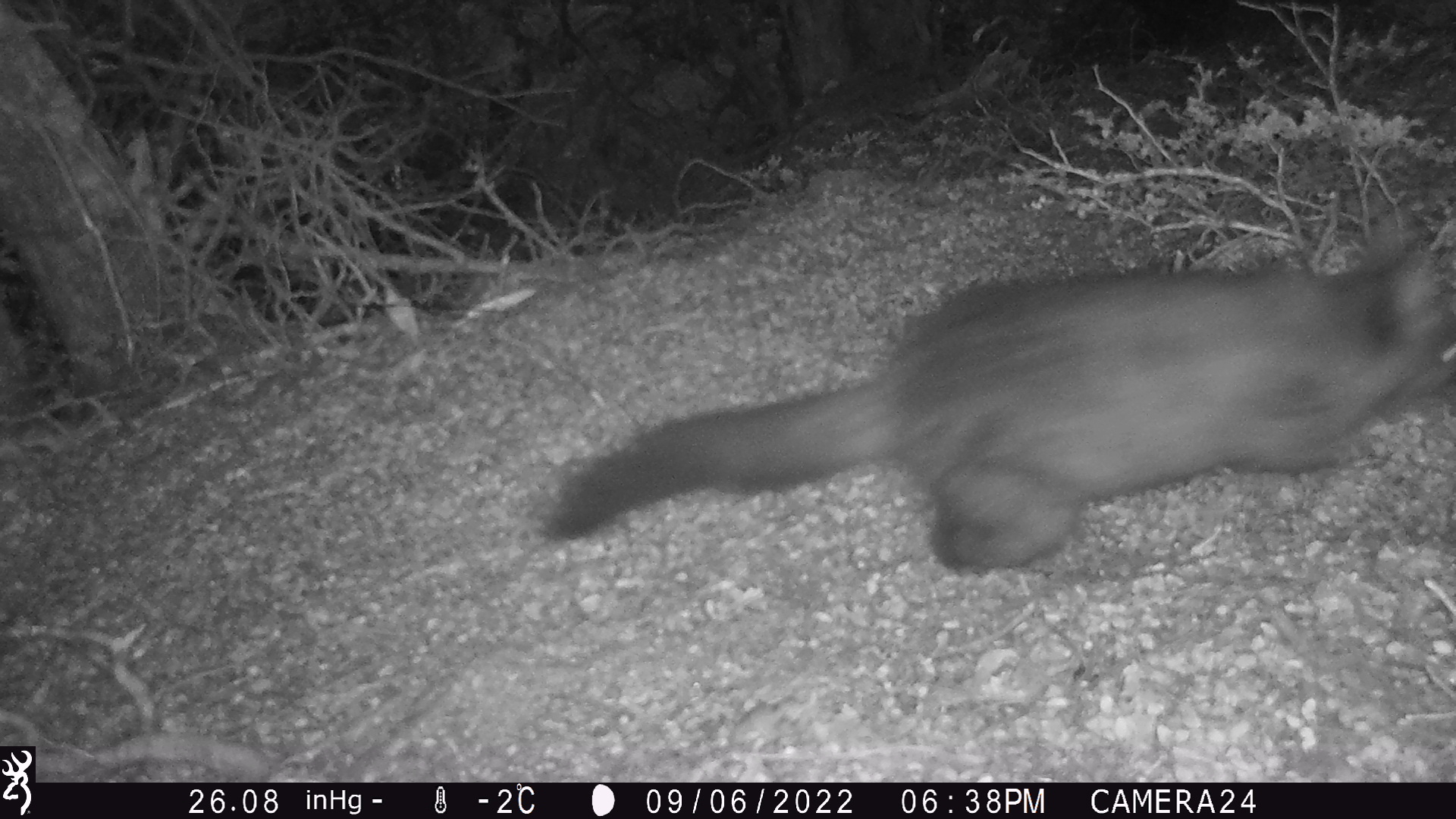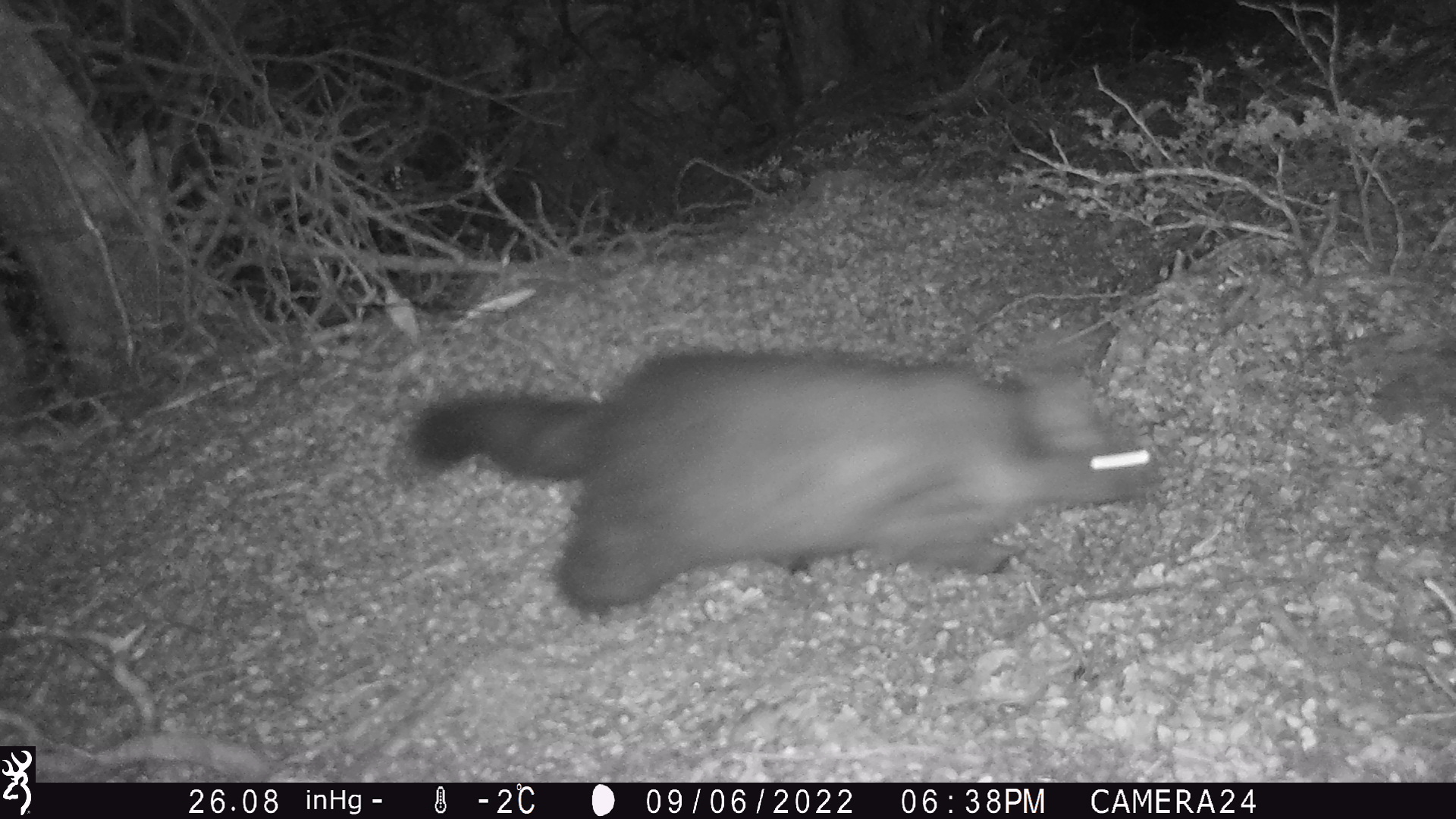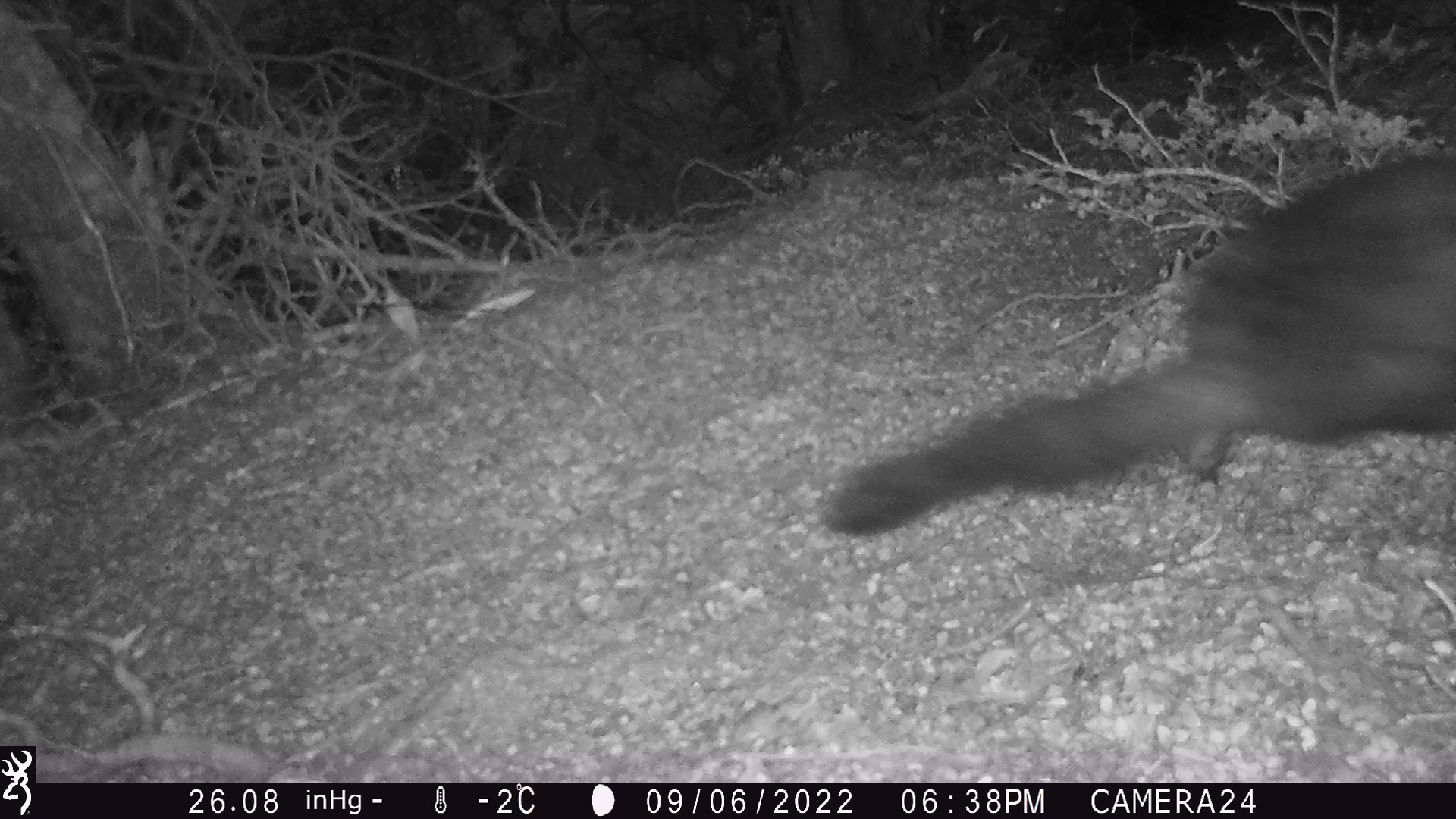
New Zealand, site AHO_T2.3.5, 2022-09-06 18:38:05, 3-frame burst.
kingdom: Animalia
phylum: Chordata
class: Mammalia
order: Diprotodontia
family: Phalangeridae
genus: Trichosurus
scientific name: Trichosurus vulpecula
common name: common brushtail possum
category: possum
Possum (common brushtail possum) (Trichosurus vulpecula).